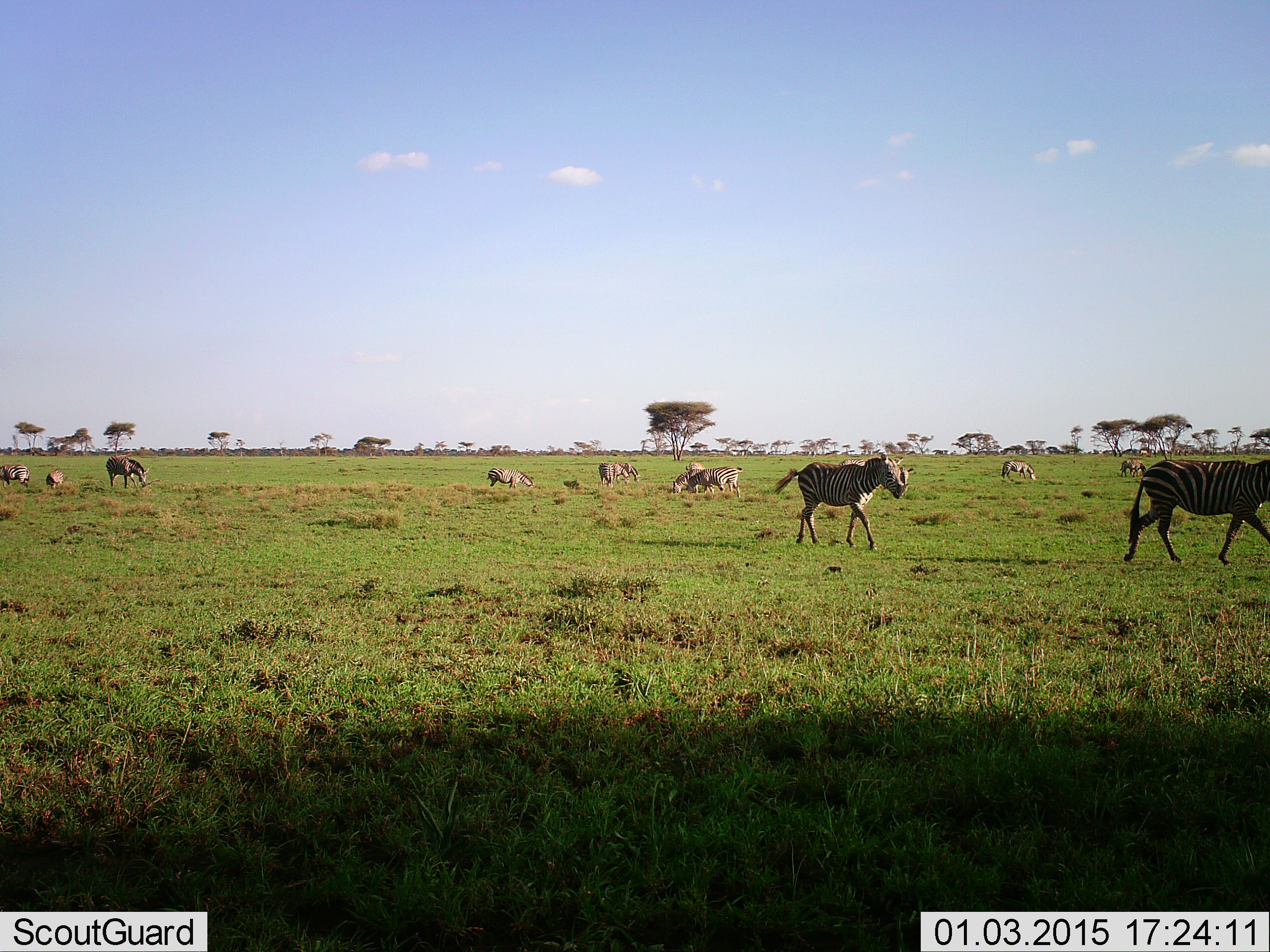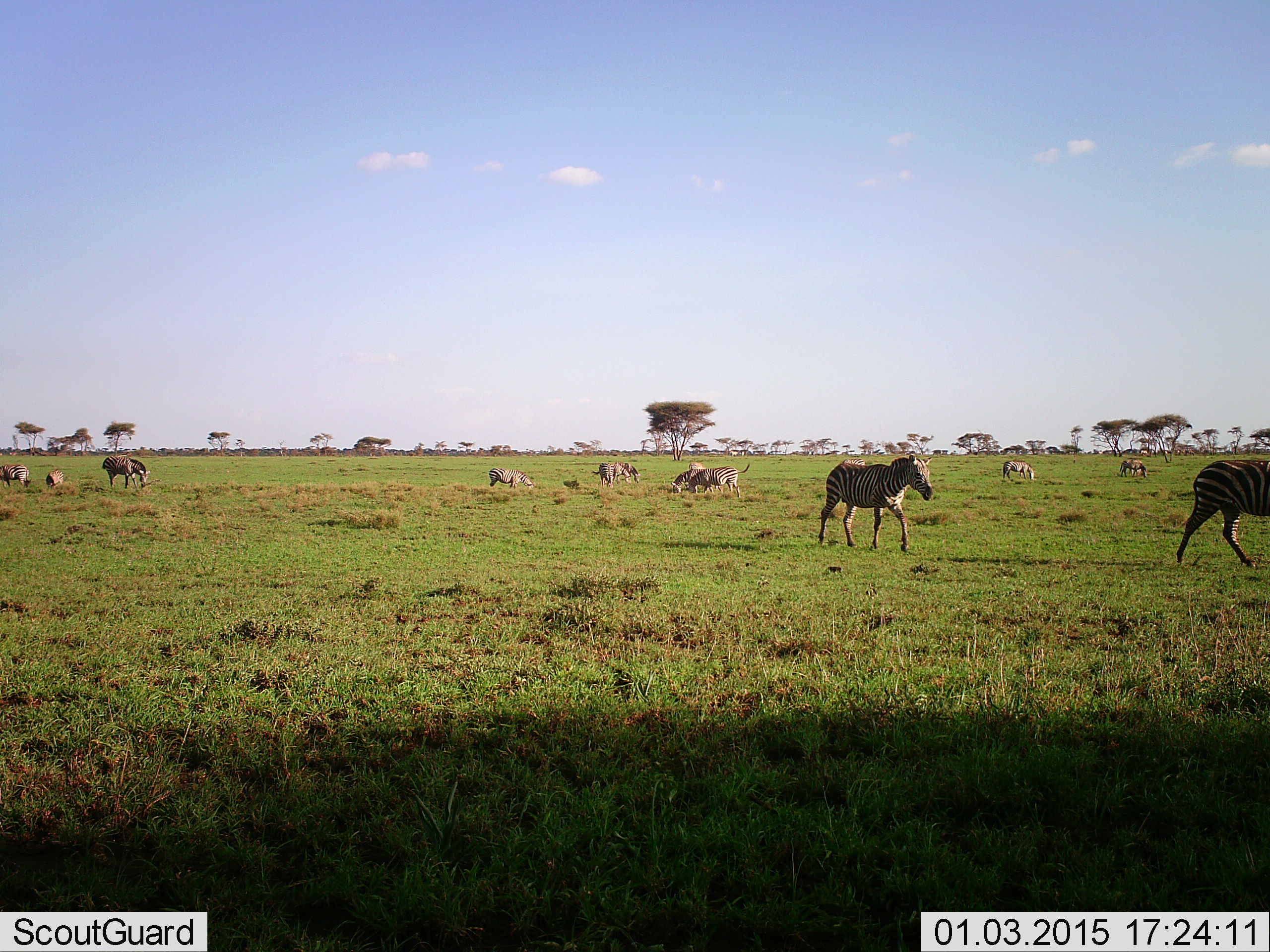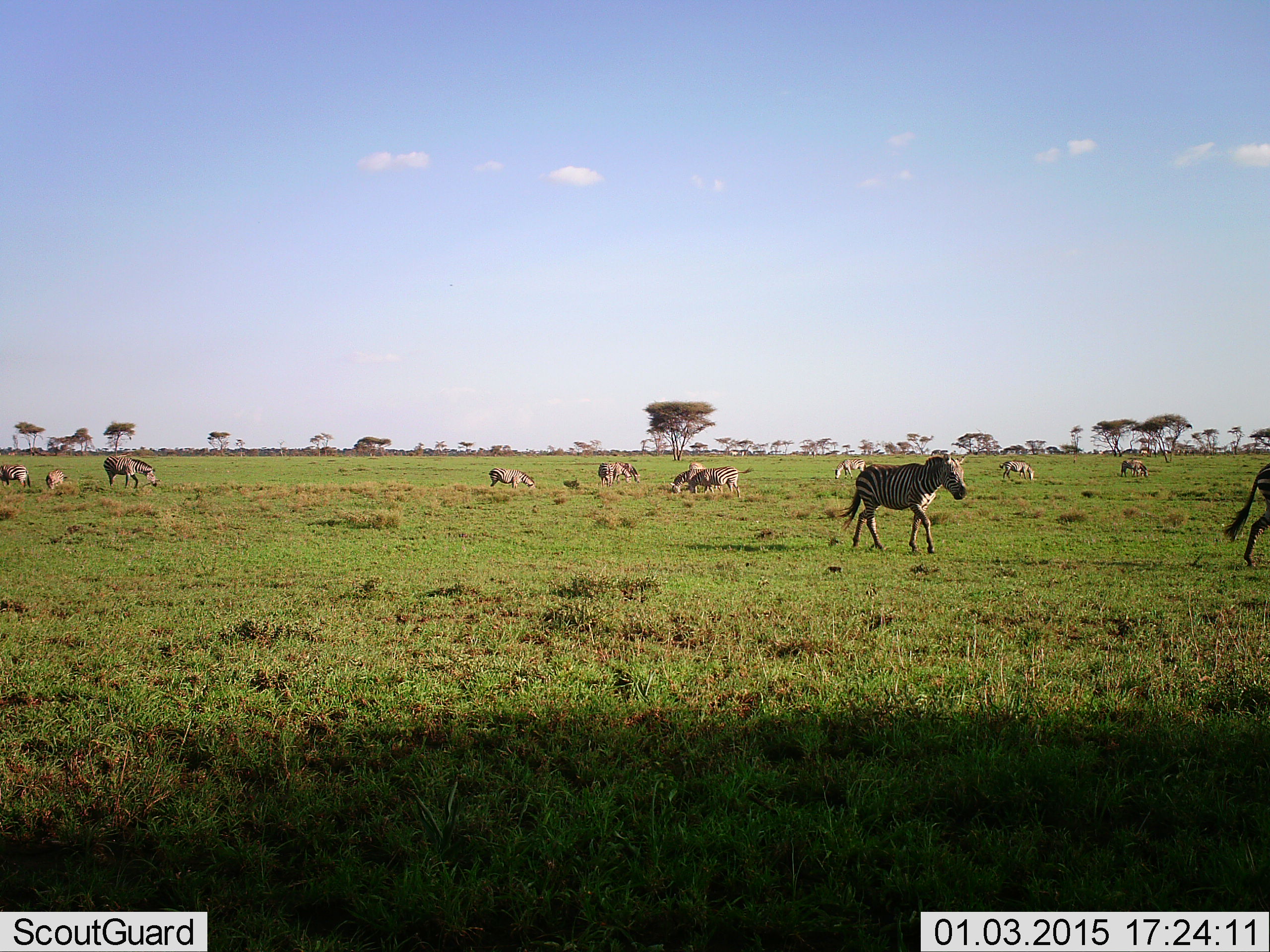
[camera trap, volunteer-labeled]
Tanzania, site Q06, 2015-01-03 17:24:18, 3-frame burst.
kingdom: Animalia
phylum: Chordata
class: Mammalia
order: Perissodactyla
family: Equidae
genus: Equus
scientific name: Equus quagga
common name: plains zebra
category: zebra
Zebra (plains zebra) (Equus quagga), count 11-50. Behavior (volunteer vote fractions): standing 50%, resting 0%, moving 92%, interacting 8%. Young present (vote fraction): 8%. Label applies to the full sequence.